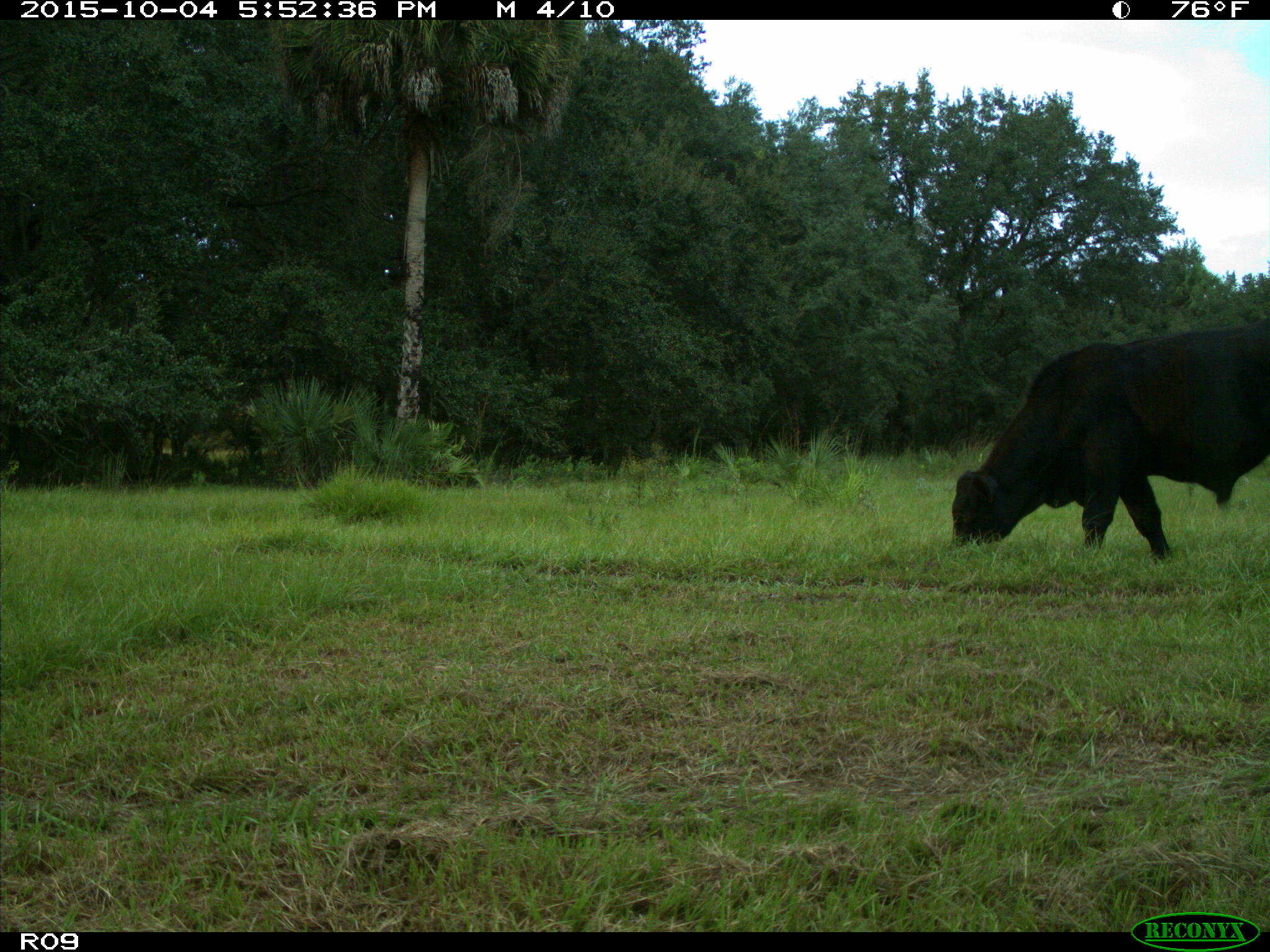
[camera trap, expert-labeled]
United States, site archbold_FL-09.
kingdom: Animalia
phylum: Chordata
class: Mammalia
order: Artiodactyla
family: Bovidae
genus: Bos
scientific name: Bos taurus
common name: domestic cow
Bos taurus (domestic cow).